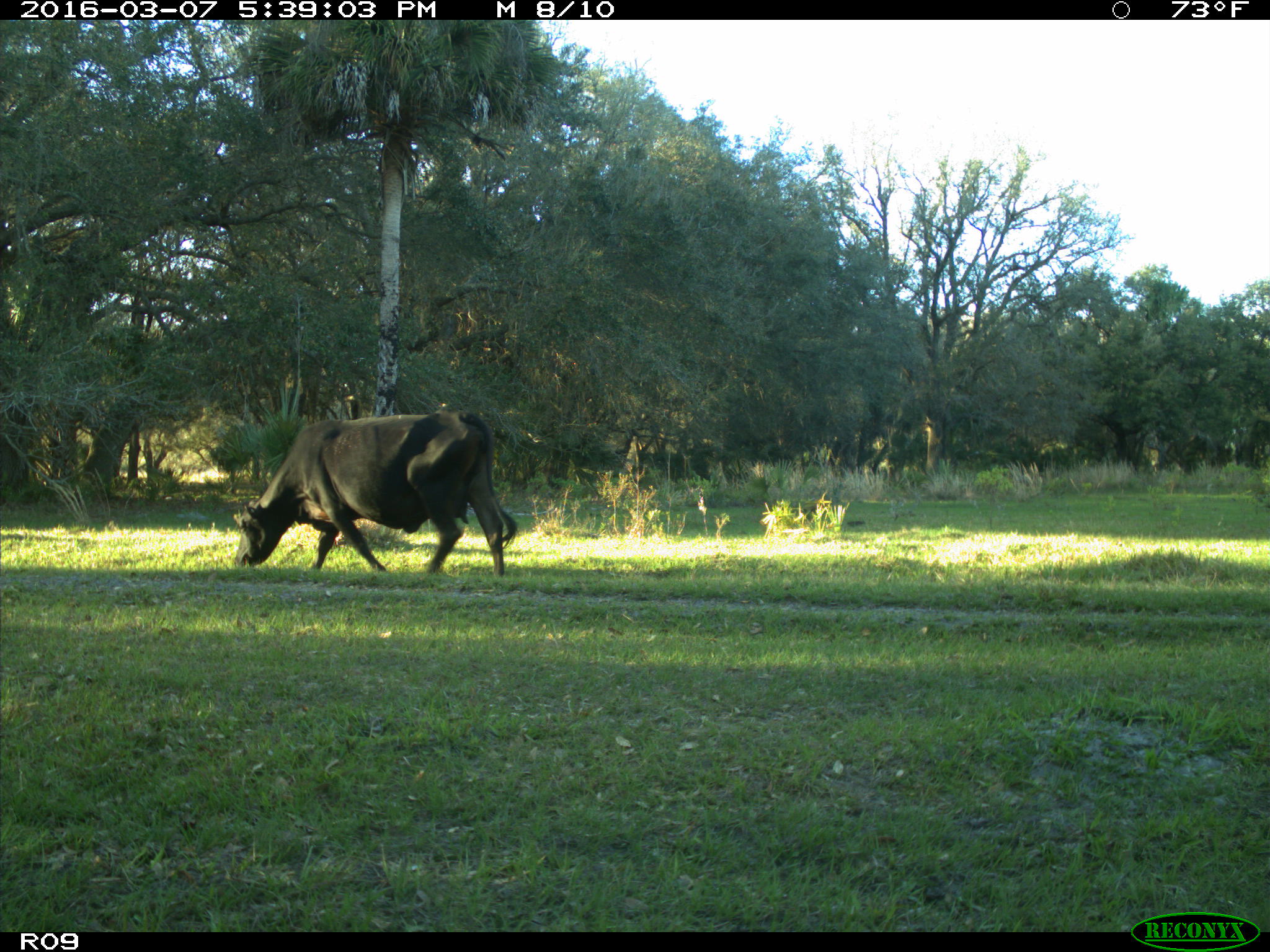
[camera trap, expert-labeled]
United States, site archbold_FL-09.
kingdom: Animalia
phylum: Chordata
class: Mammalia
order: Artiodactyla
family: Bovidae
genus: Bos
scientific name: Bos taurus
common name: domestic cow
Bos taurus (domestic cow).